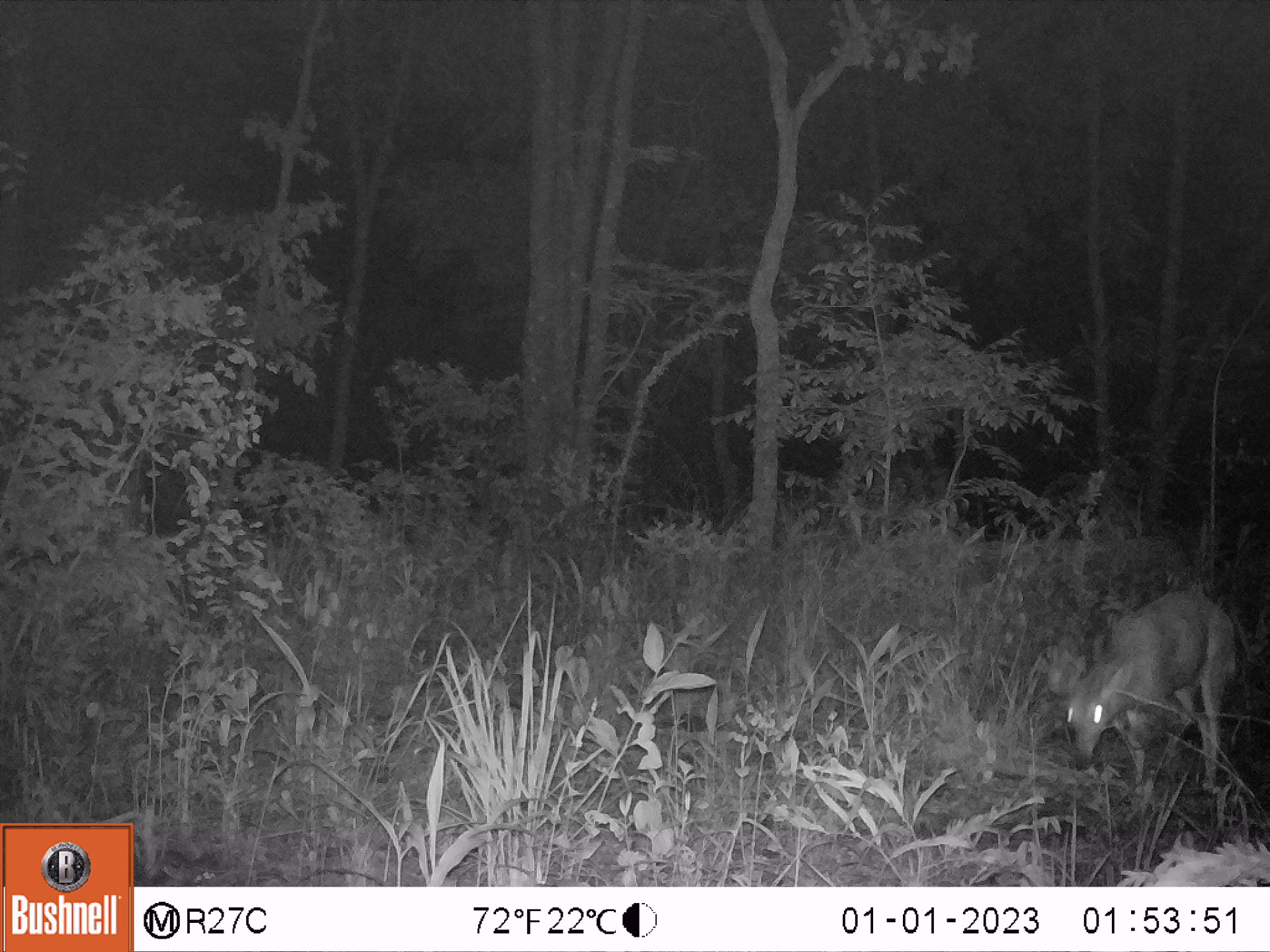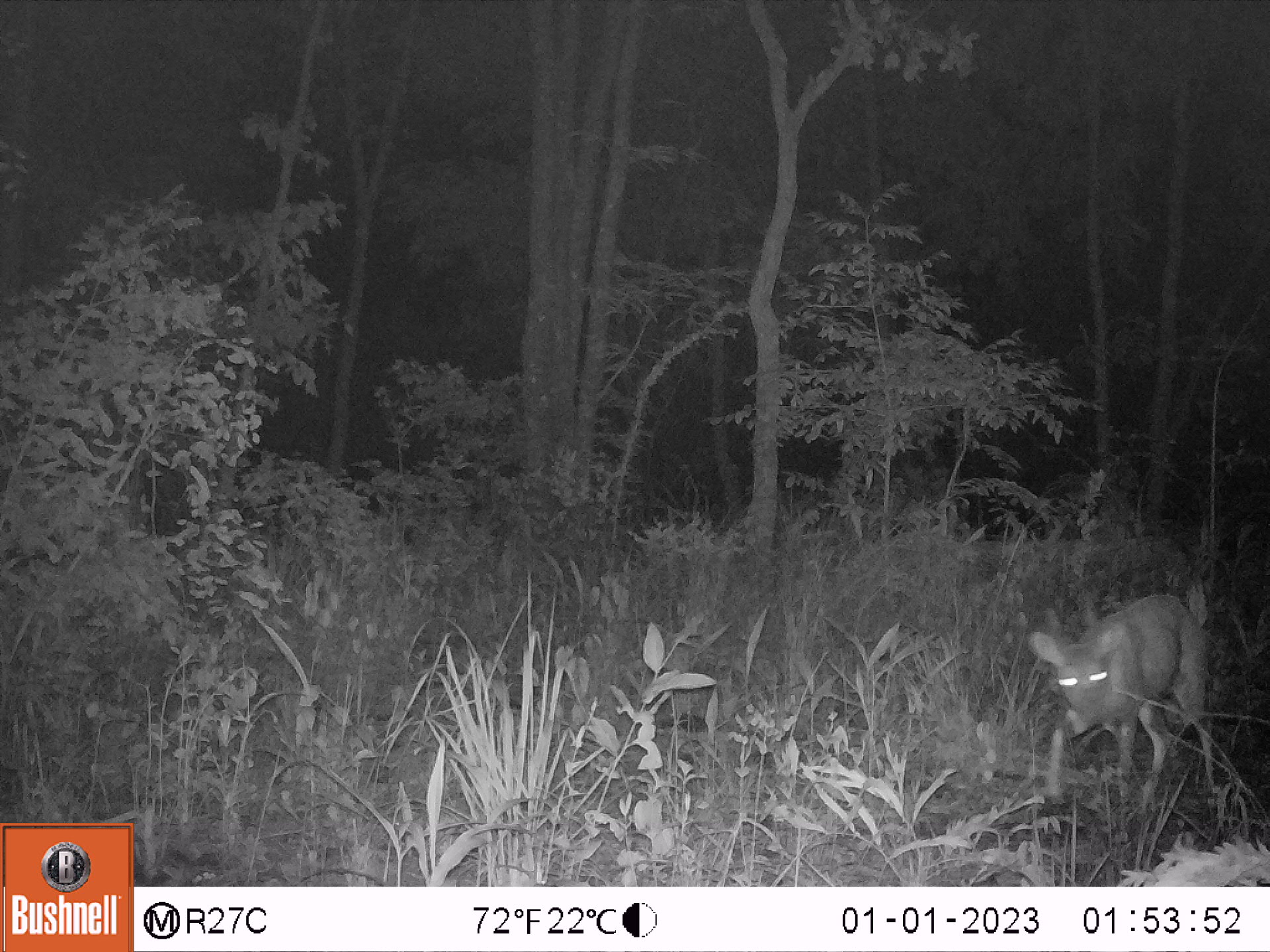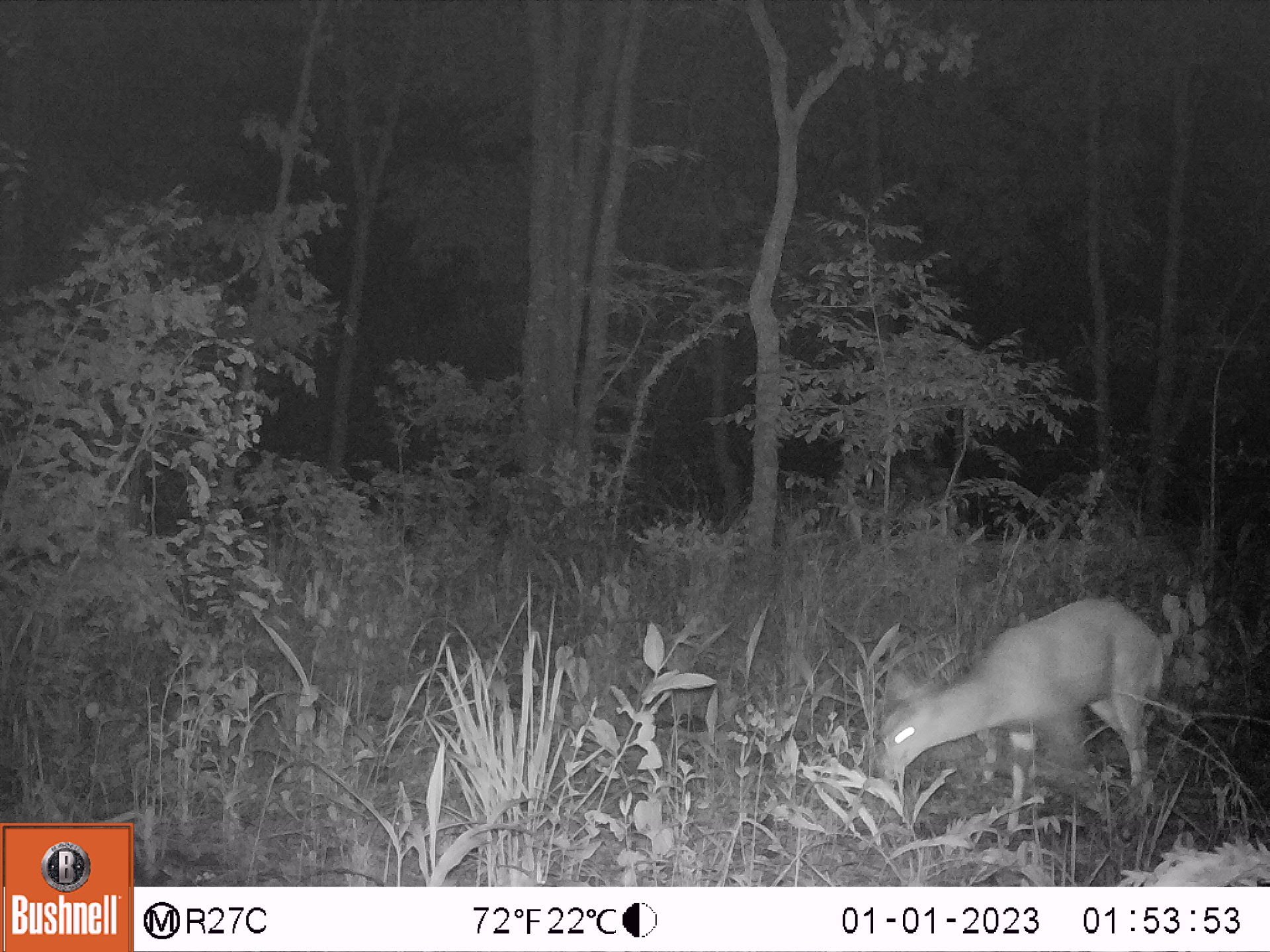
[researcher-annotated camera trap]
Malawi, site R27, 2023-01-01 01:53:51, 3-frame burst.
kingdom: Animalia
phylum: Chordata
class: Mammalia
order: Artiodactyla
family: Bovidae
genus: Tragelaphus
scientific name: Tragelaphus sylvaticus sylvaticus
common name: cape bushbuck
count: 1